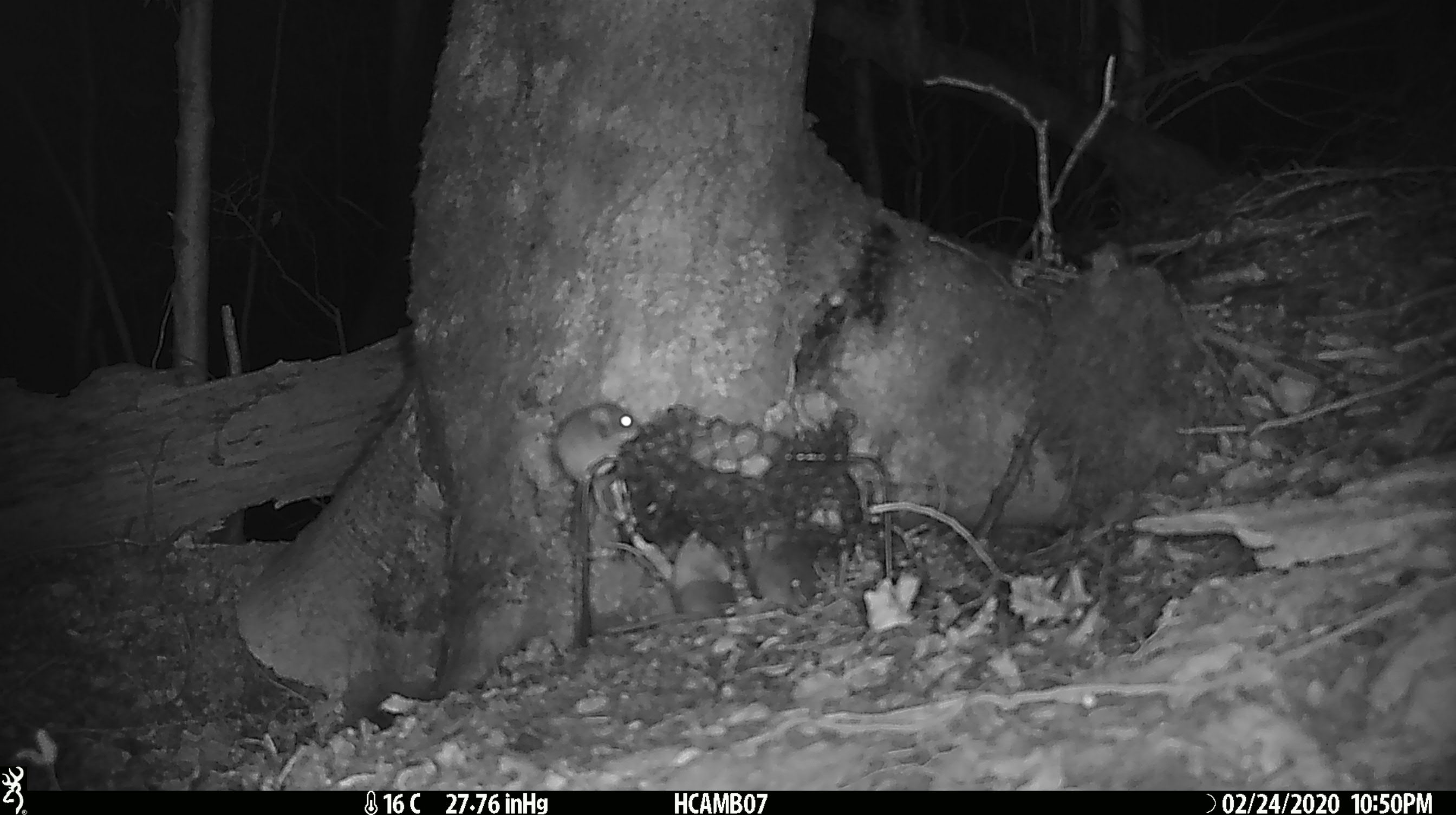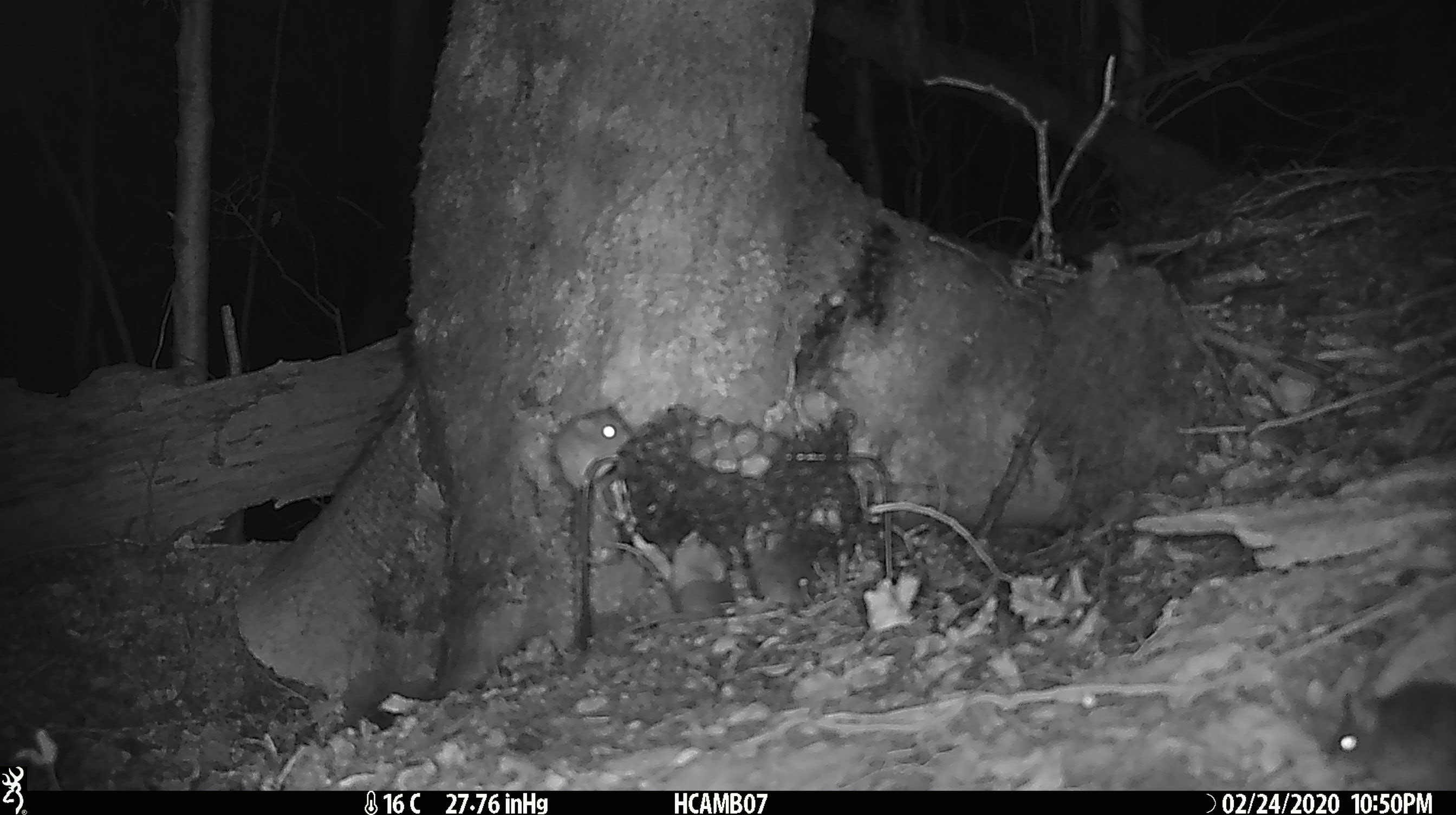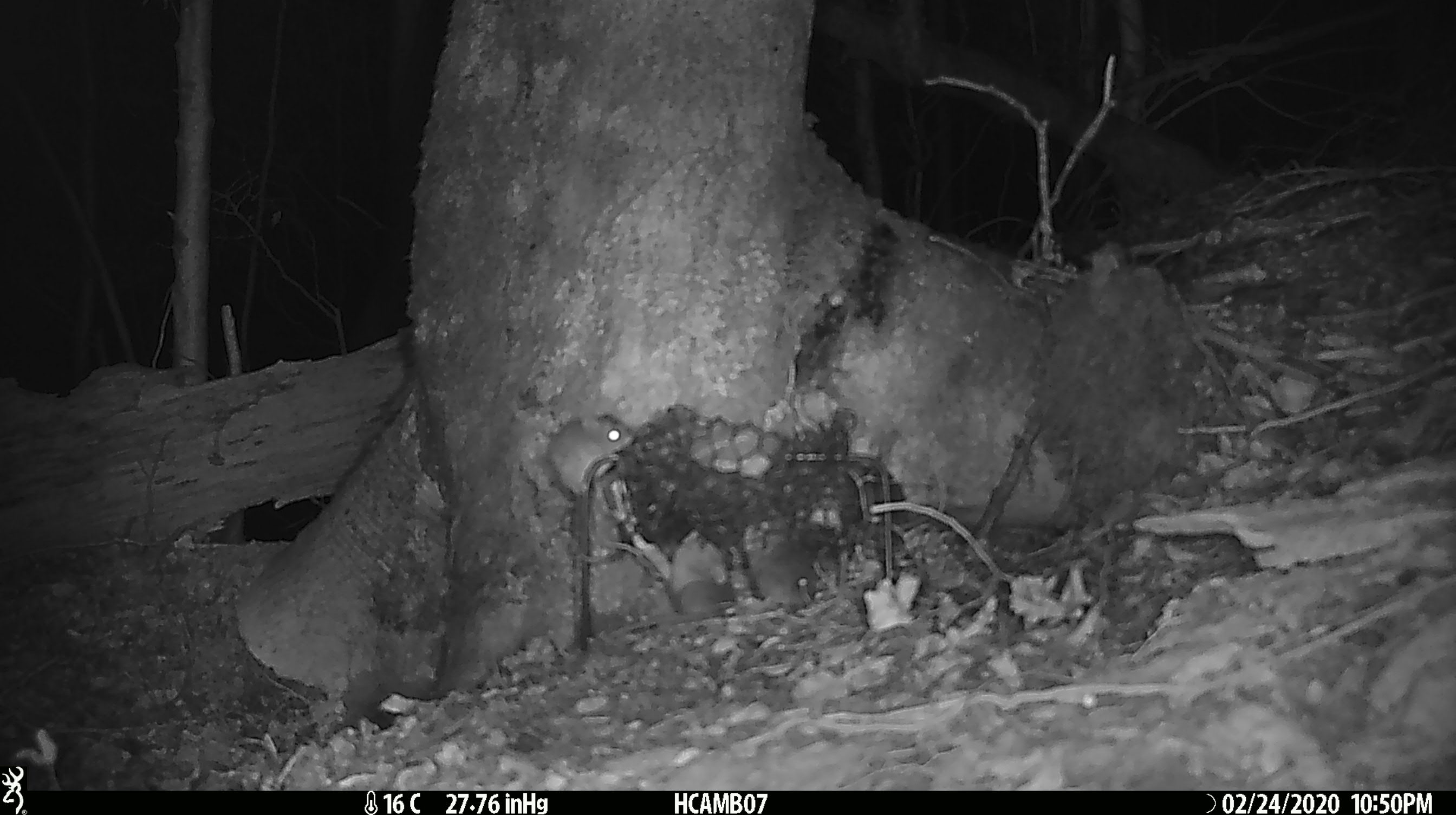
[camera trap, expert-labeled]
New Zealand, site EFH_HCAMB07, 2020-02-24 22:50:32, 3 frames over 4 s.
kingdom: Animalia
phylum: Chordata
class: Mammalia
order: Rodentia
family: Muridae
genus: Mus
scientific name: Mus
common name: mouse